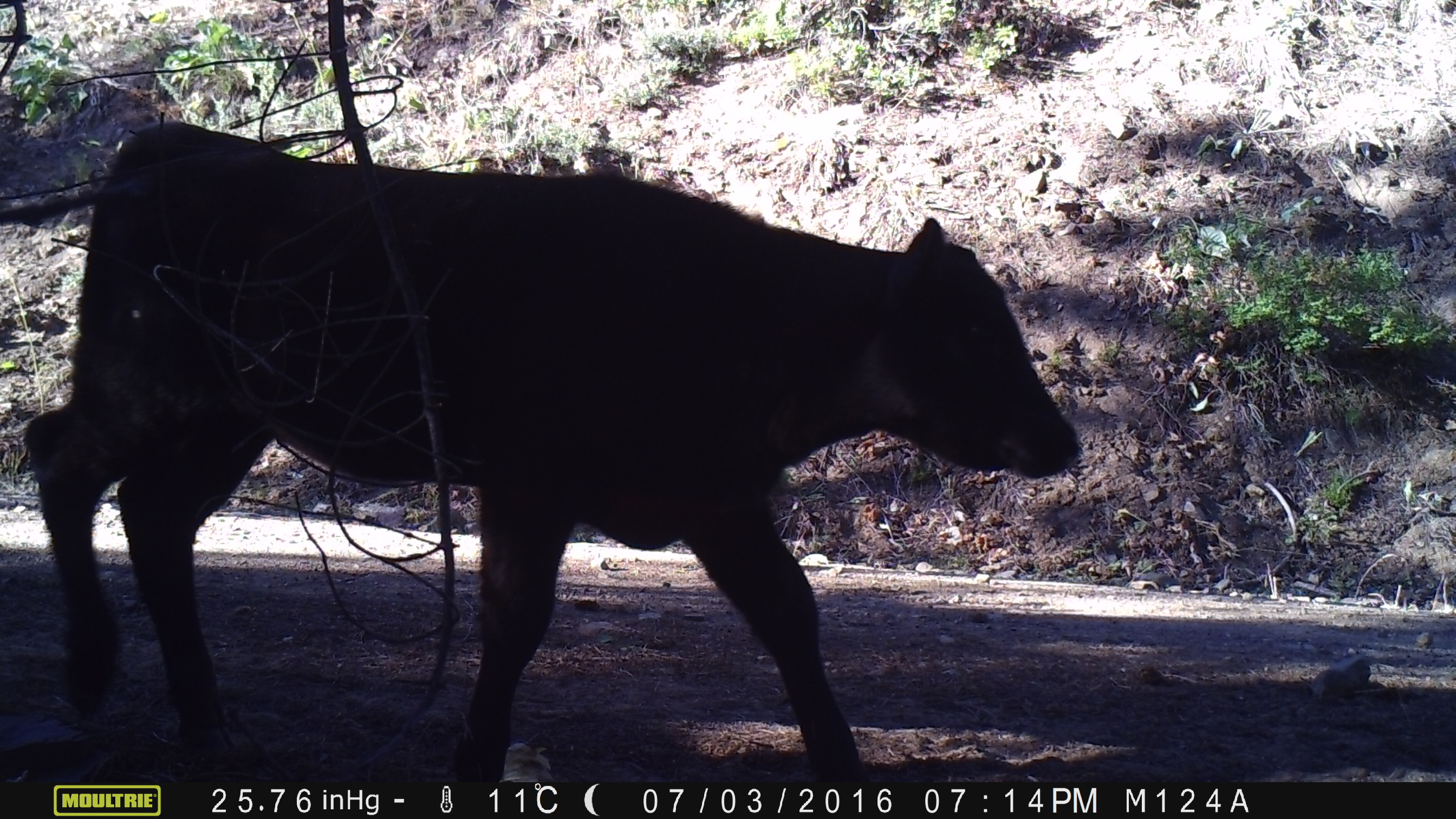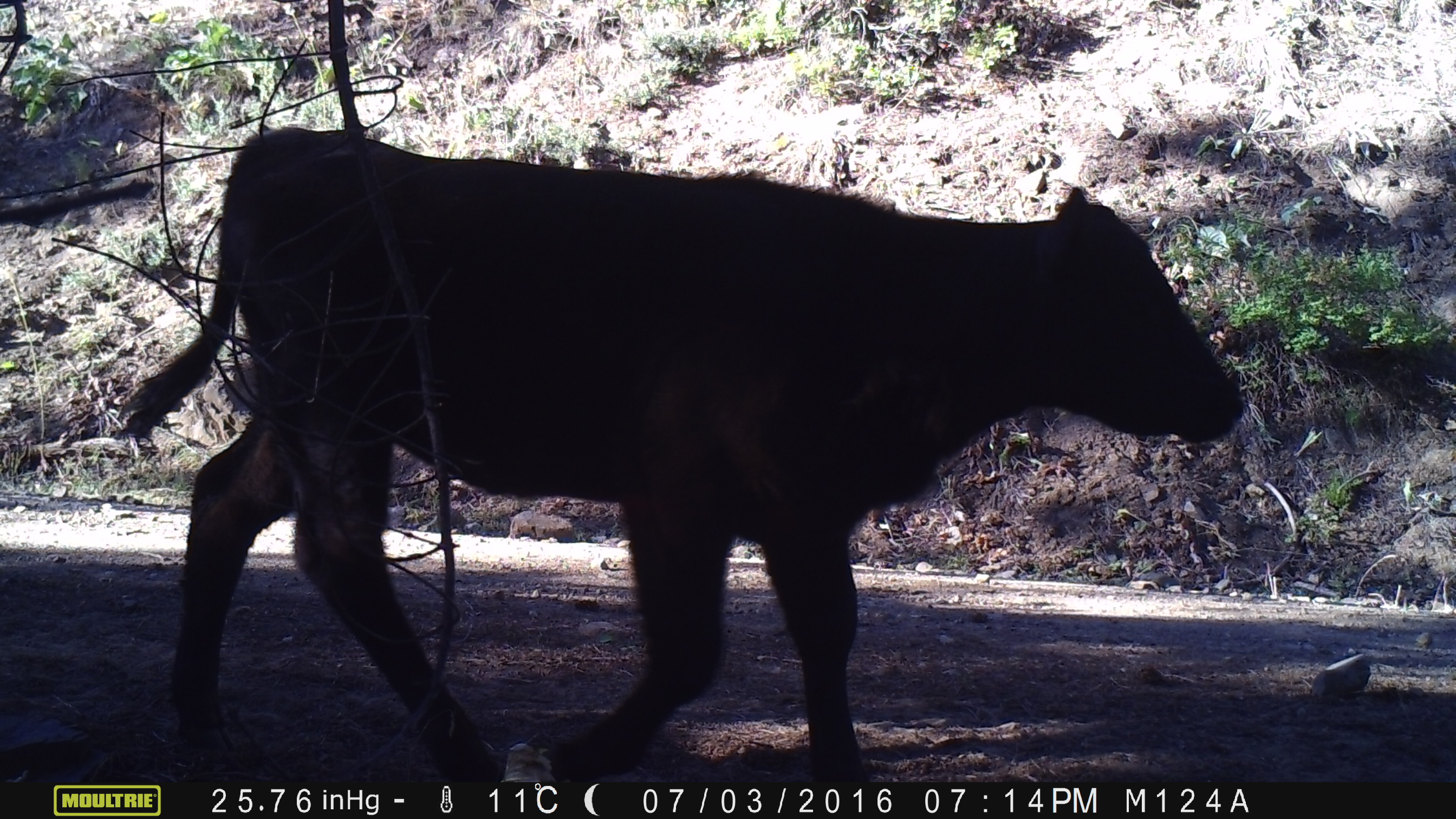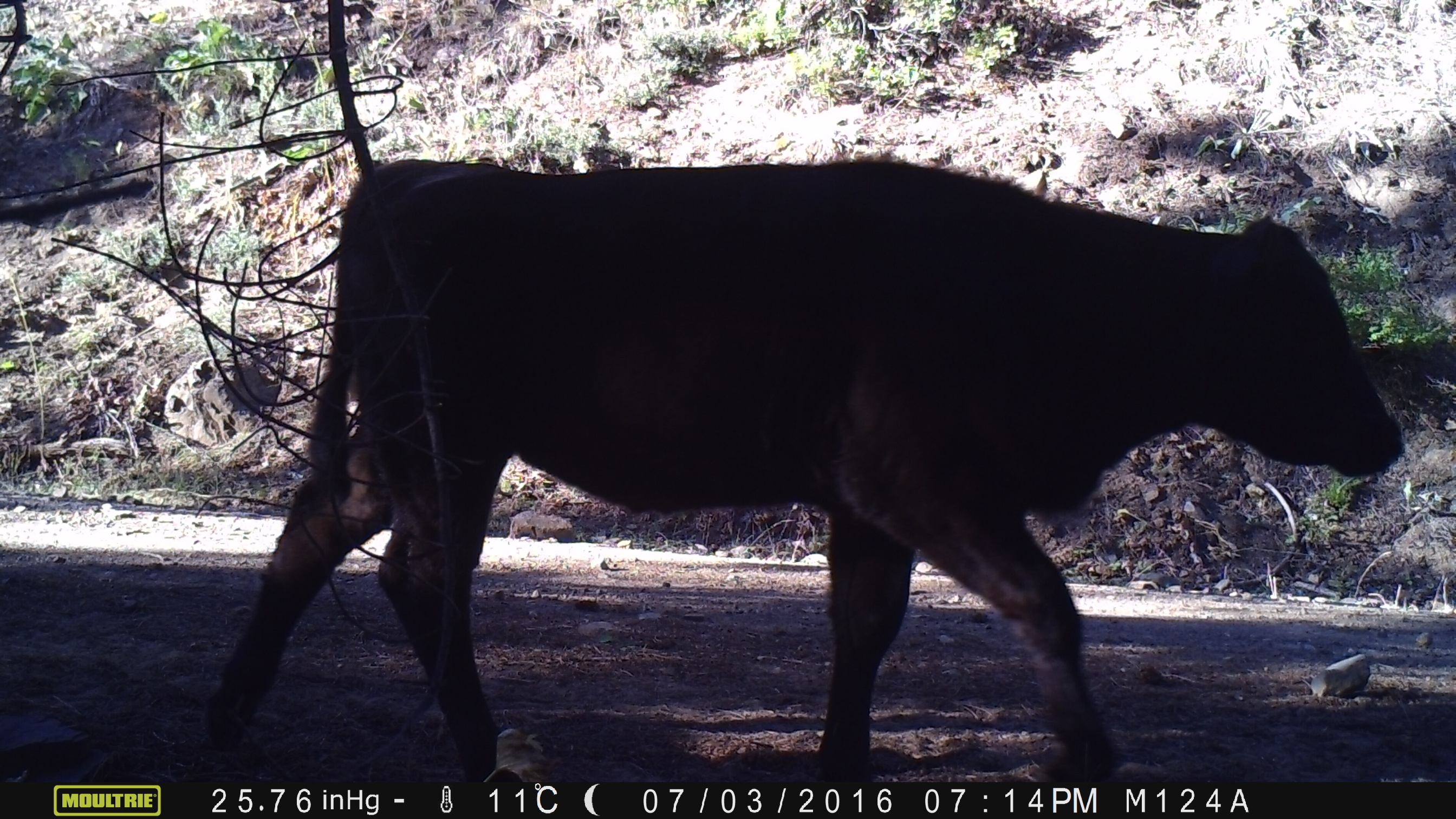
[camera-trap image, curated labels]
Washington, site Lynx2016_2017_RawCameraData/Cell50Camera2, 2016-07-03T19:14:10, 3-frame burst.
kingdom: Animalia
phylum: Chordata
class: Mammalia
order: Artiodactyla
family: Bovidae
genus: Bos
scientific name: Bos taurus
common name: domestic cattle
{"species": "domestic cattle (Bos taurus)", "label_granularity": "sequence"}